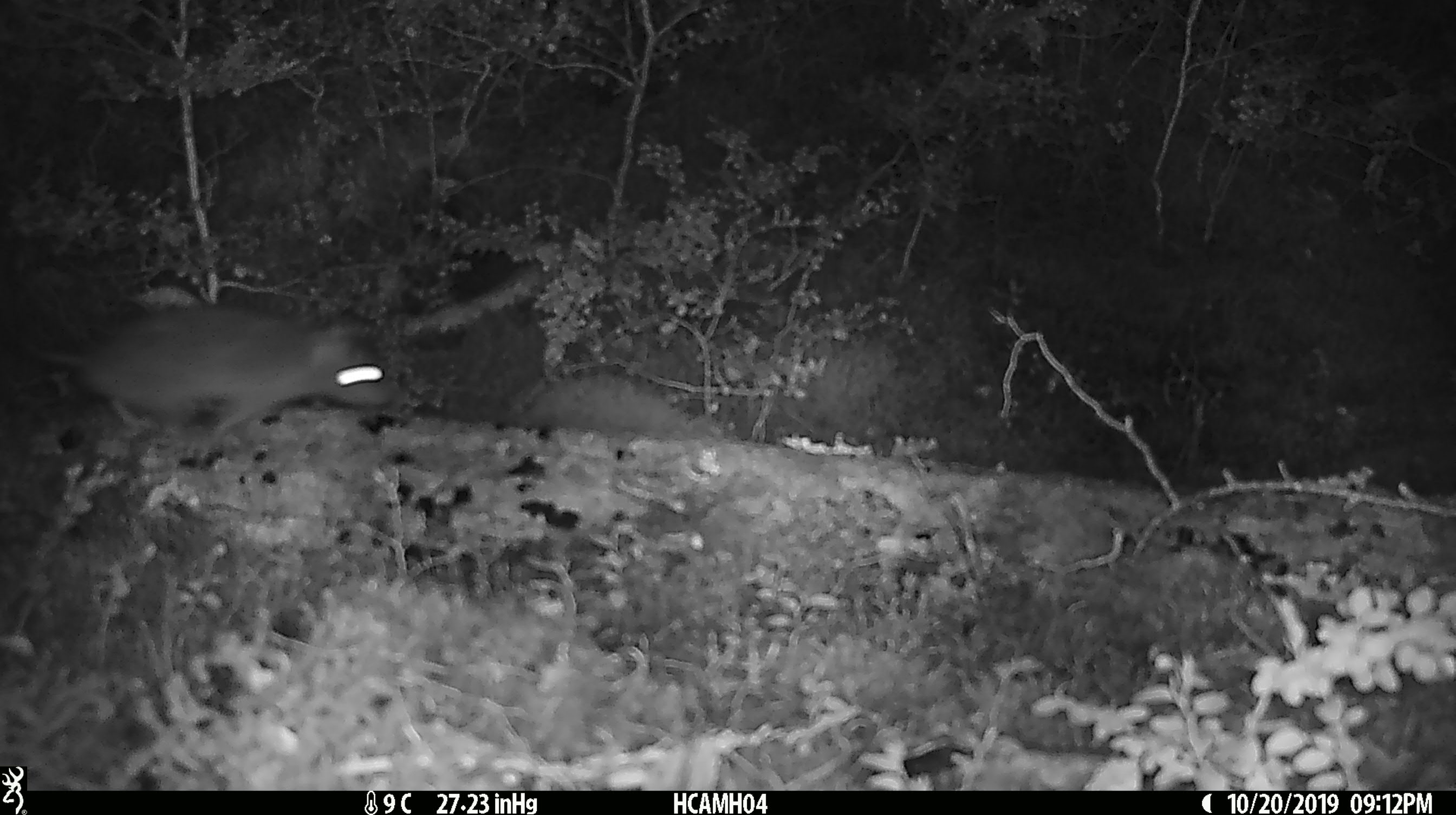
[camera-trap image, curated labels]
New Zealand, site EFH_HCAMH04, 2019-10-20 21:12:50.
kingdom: Animalia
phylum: Chordata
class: Mammalia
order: Rodentia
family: Muridae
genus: Mus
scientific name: Mus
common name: mouse